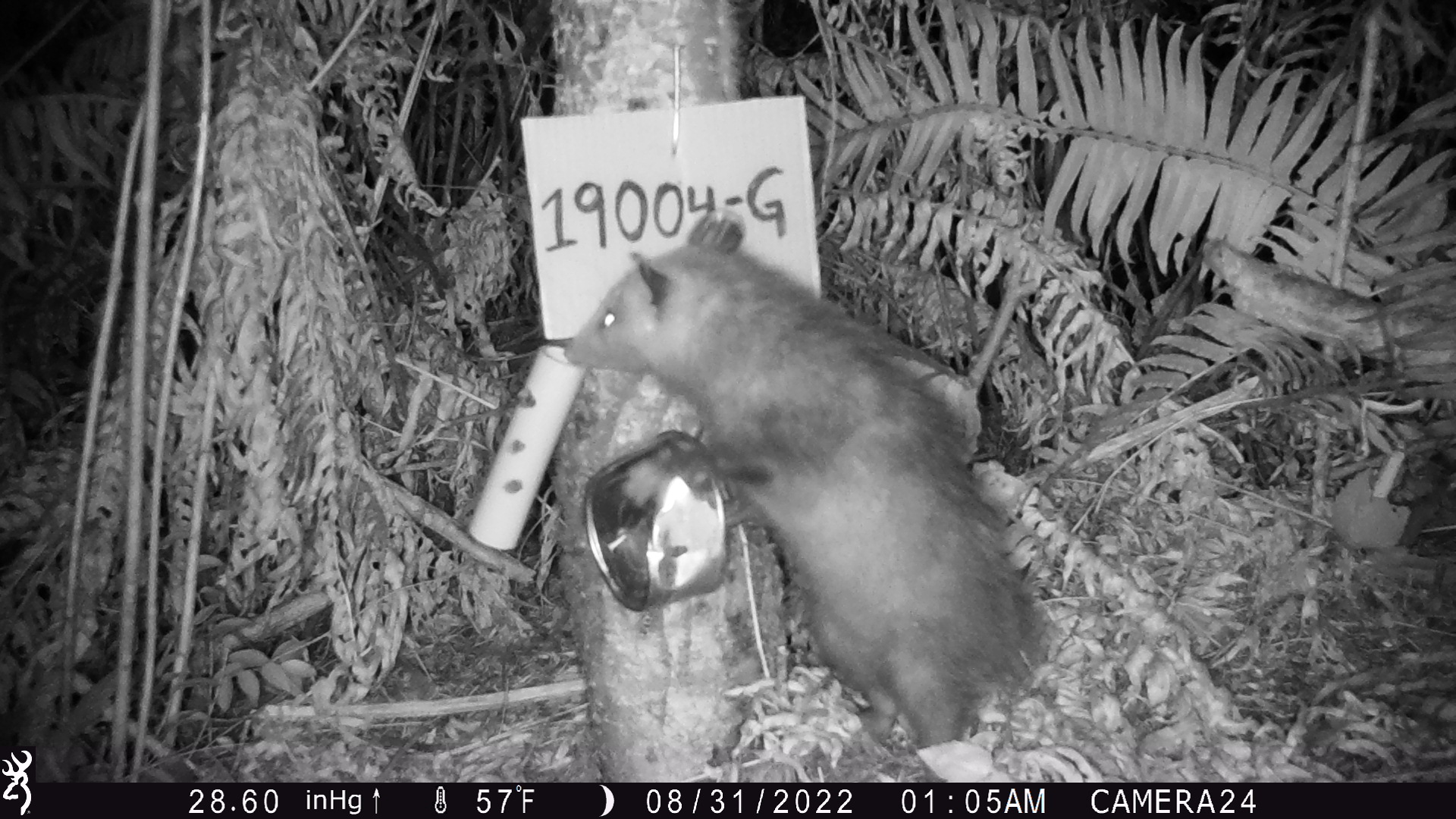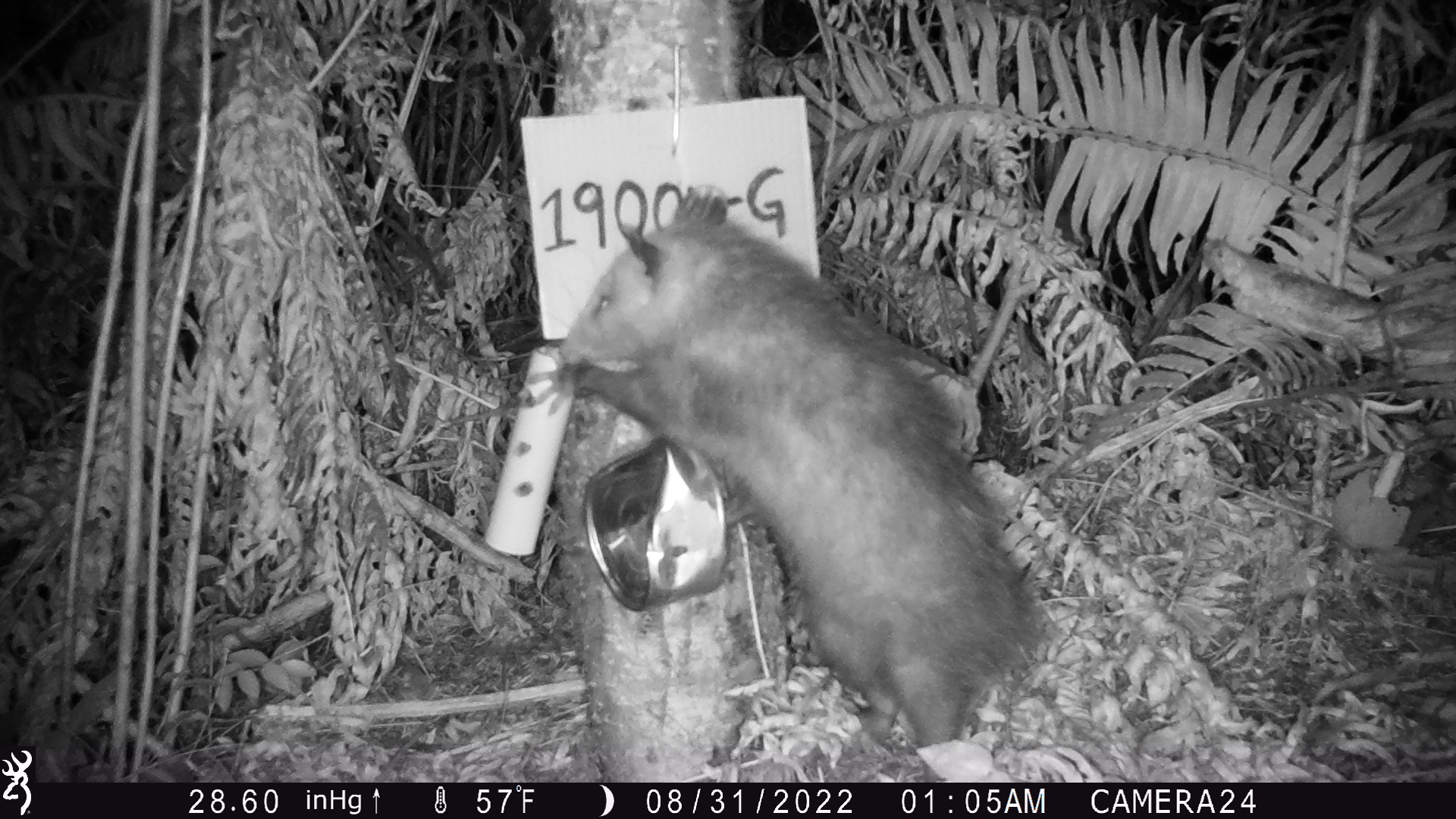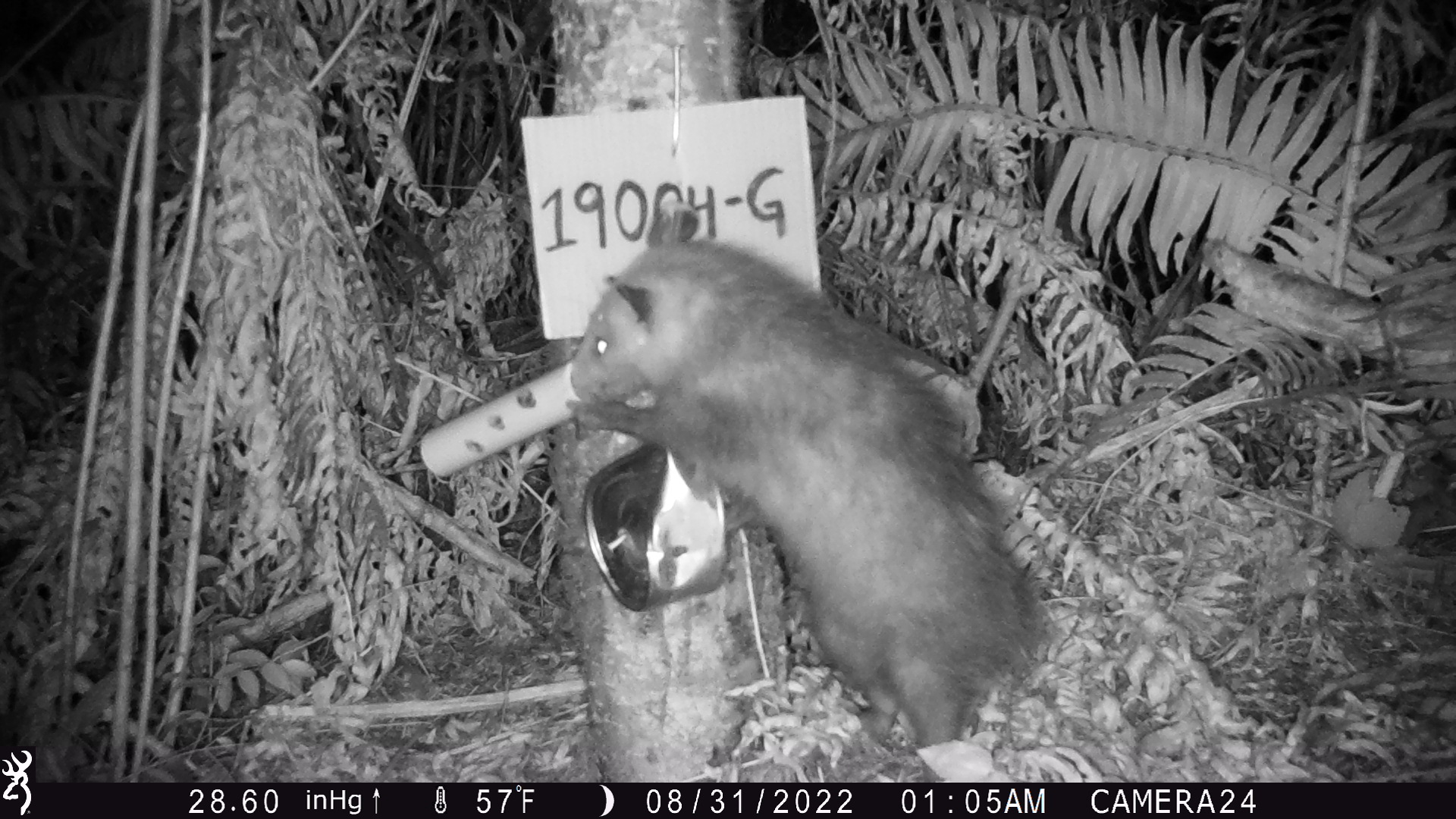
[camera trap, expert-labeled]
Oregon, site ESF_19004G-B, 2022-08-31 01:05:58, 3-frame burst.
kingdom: Animalia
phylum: Chordata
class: Mammalia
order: Didelphimorphia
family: Didelphidae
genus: Didelphis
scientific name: Didelphis virginiana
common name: virginia opossum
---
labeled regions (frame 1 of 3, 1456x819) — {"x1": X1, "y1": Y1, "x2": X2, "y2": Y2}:
virginia opossum: {"x1": 515, "y1": 194, "x2": 1054, "y2": 766}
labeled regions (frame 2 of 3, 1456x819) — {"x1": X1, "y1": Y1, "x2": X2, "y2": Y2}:
virginia opossum: {"x1": 517, "y1": 194, "x2": 1039, "y2": 757}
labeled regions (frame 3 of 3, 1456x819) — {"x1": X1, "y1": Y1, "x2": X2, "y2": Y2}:
virginia opossum: {"x1": 545, "y1": 181, "x2": 1068, "y2": 761}